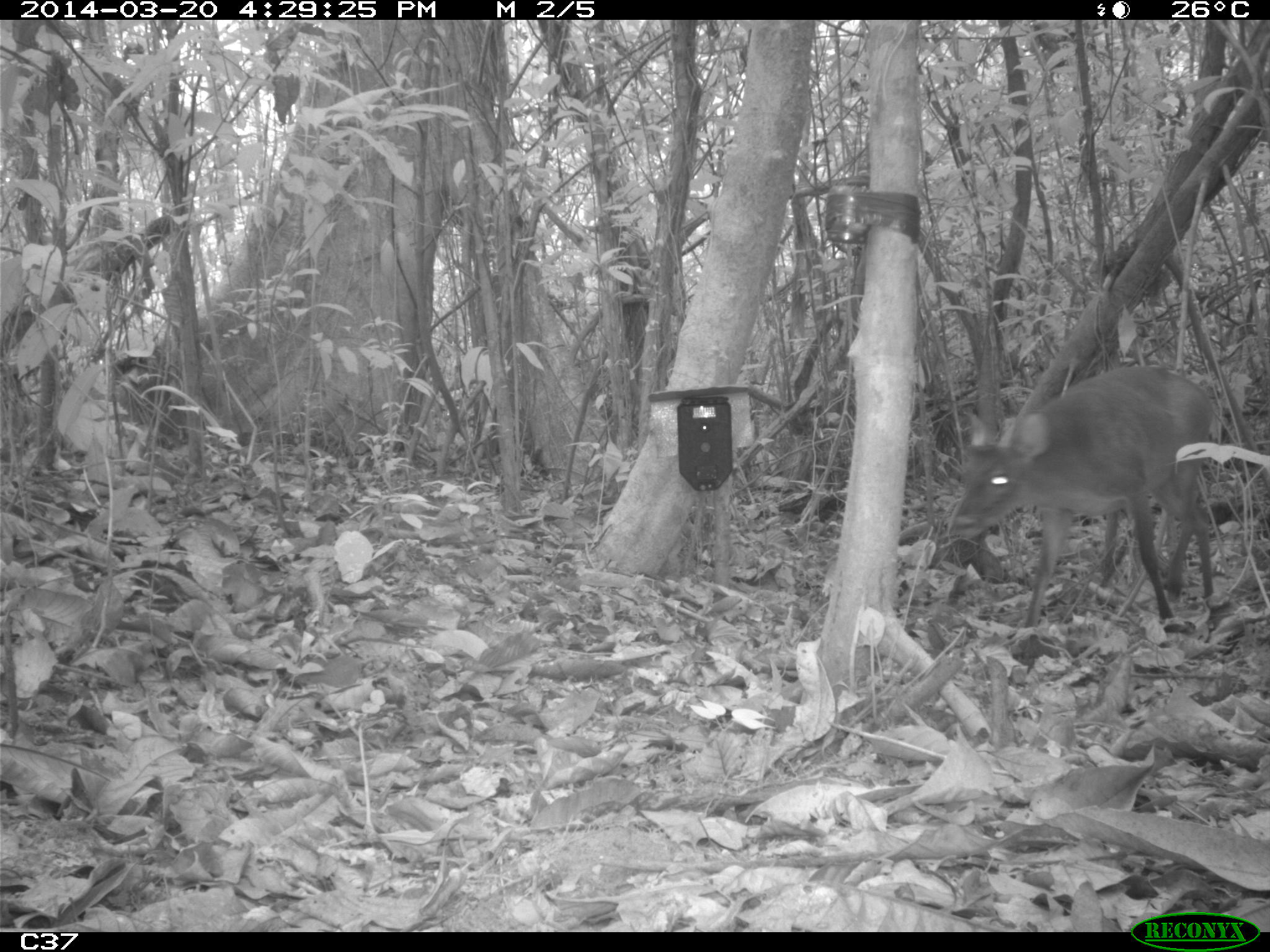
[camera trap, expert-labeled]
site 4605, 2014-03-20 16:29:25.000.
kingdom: Animalia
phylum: Chordata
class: Mammalia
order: Artiodactyla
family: Cervidae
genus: Mazama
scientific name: Mazama americana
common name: red brocket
Mazama americana (red brocket), count 1, age adult, sex male.